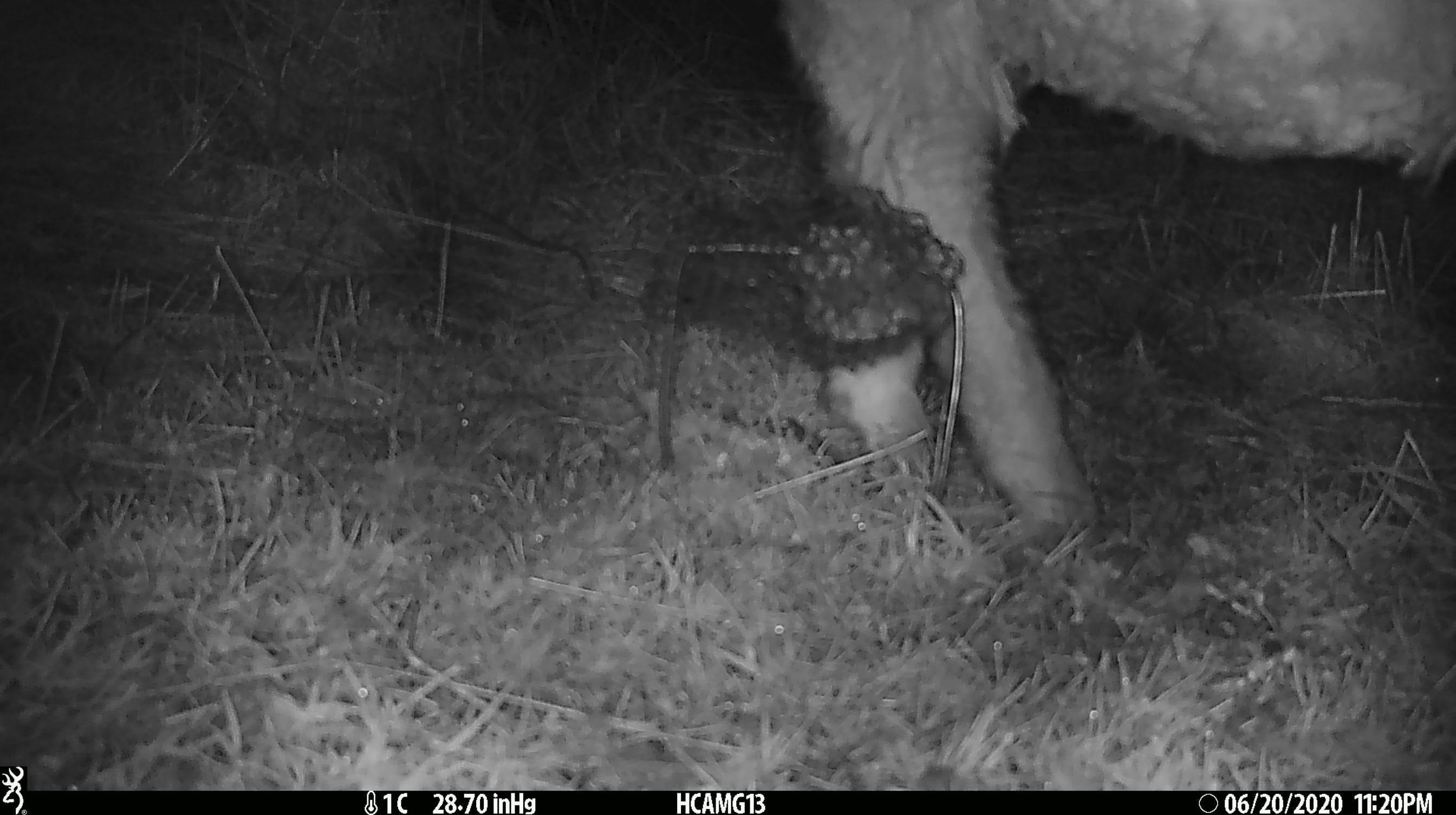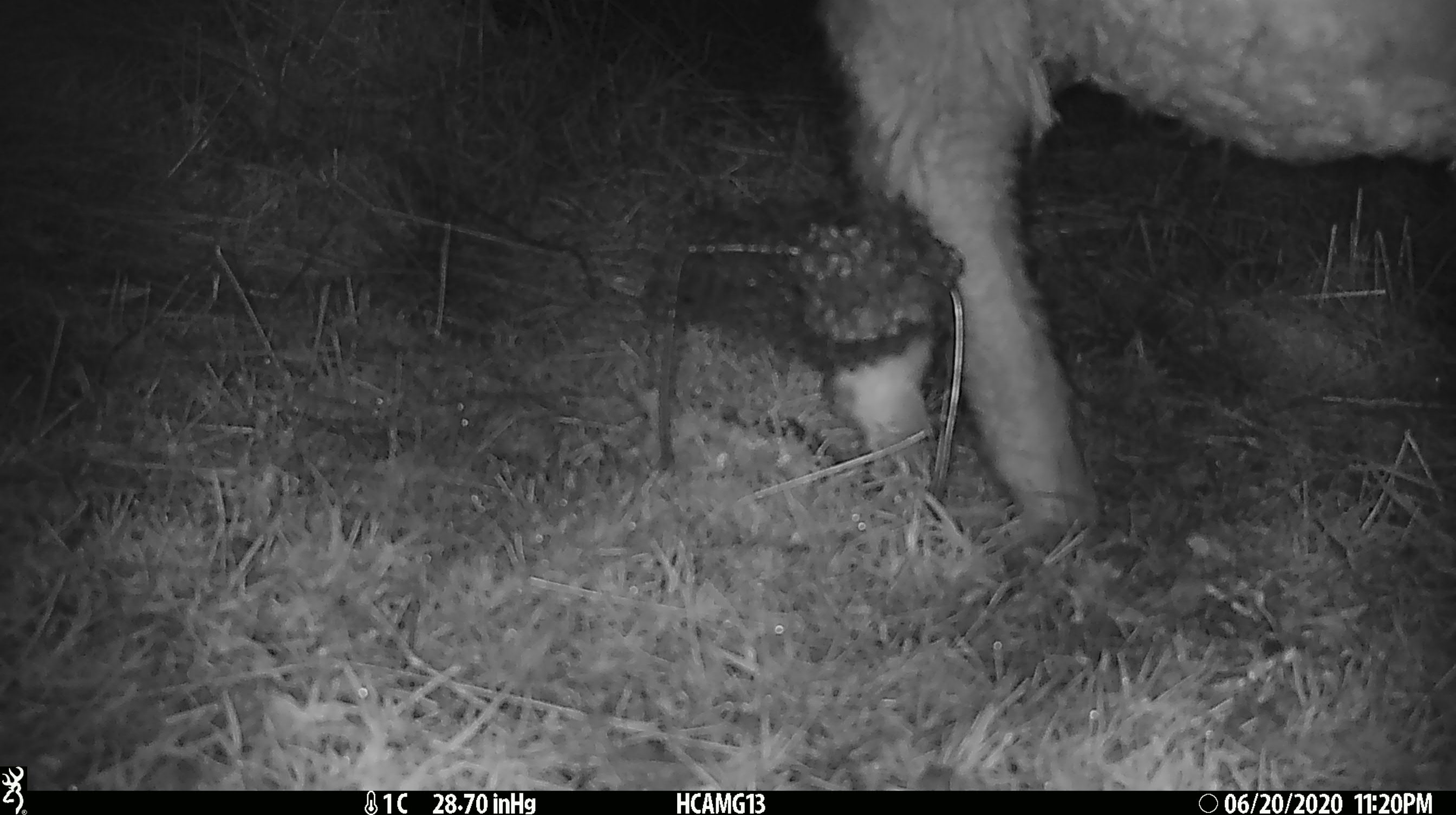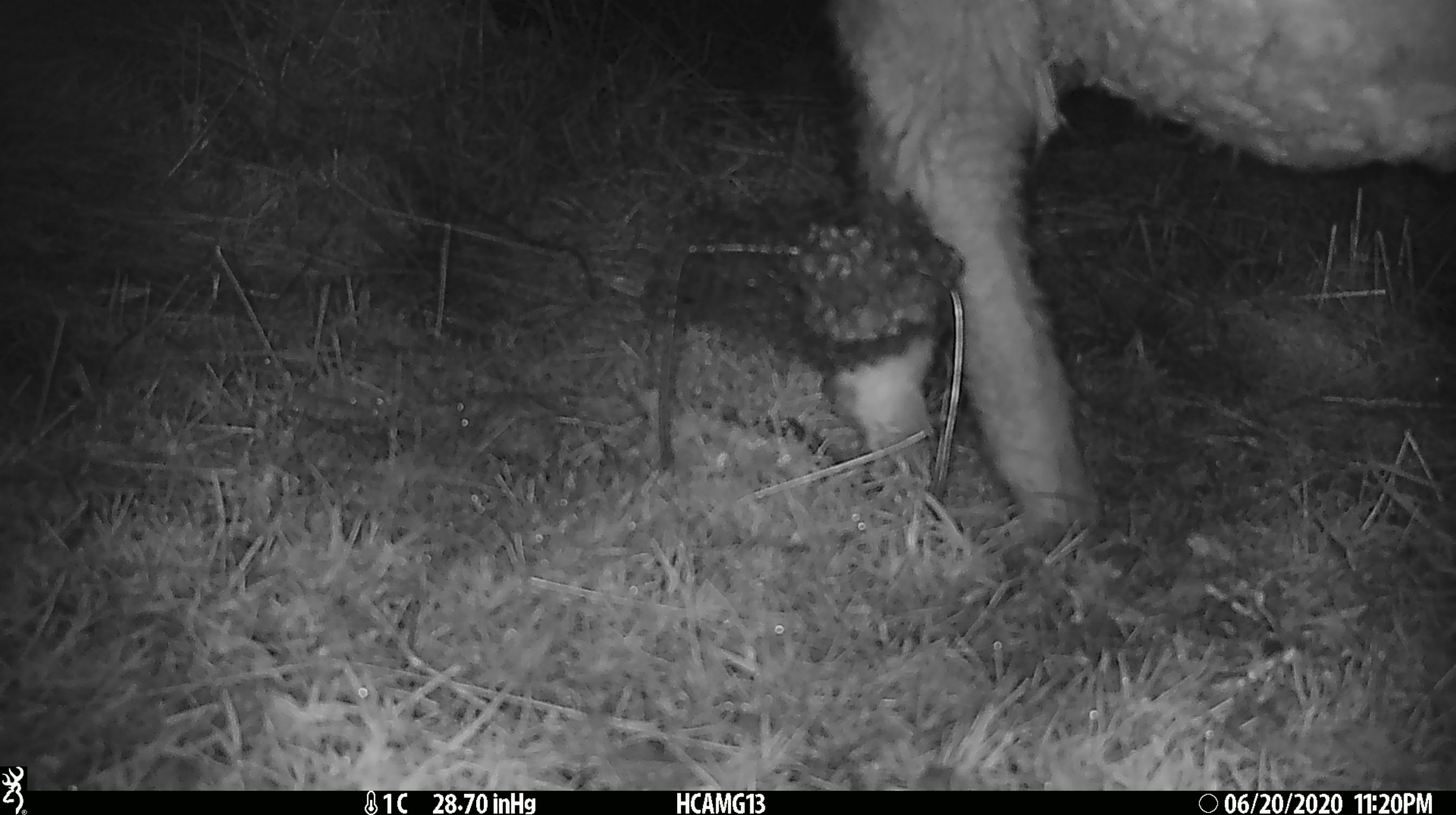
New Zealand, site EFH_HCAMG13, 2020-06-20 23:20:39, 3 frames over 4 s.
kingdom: Animalia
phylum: Chordata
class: Mammalia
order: Artiodactyla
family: Bovidae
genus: Ovis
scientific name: Ovis aries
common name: domestic sheep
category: sheep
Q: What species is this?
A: Sheep (domestic sheep) (Ovis aries).